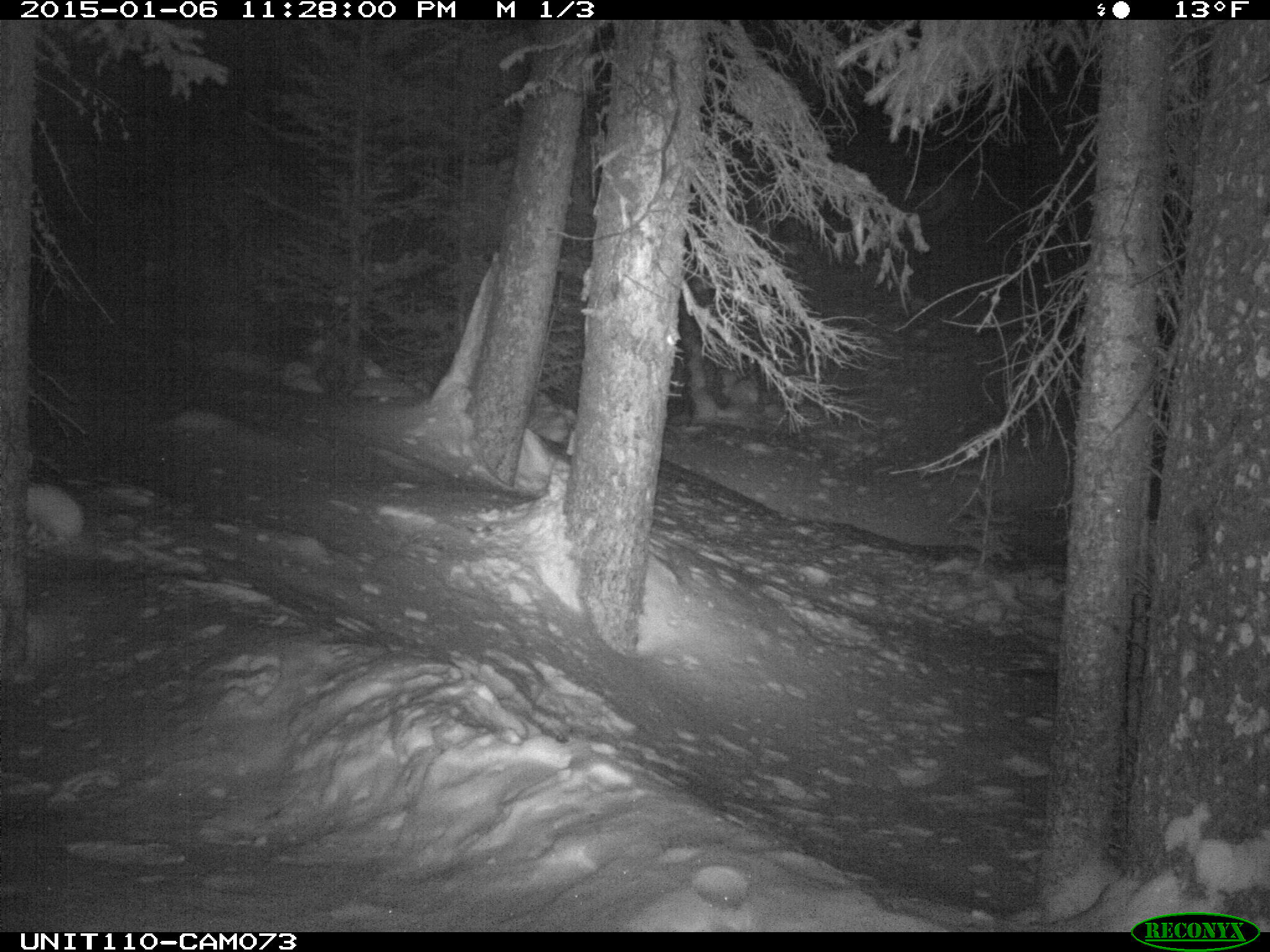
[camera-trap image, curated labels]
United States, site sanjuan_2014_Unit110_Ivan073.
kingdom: Animalia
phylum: Chordata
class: Mammalia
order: Lagomorpha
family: Leporidae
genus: Lepus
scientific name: Lepus americanus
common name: snowshoe hare